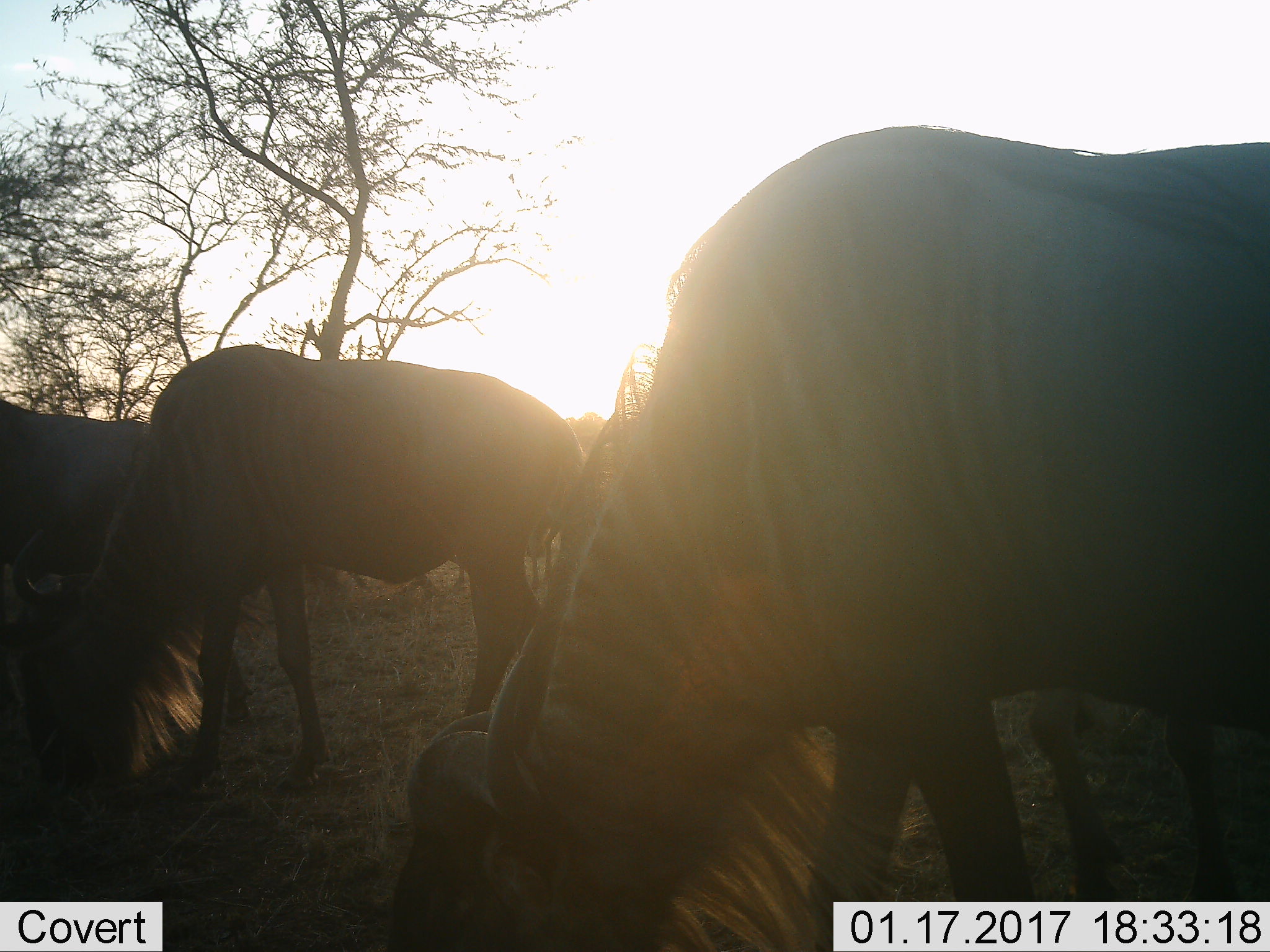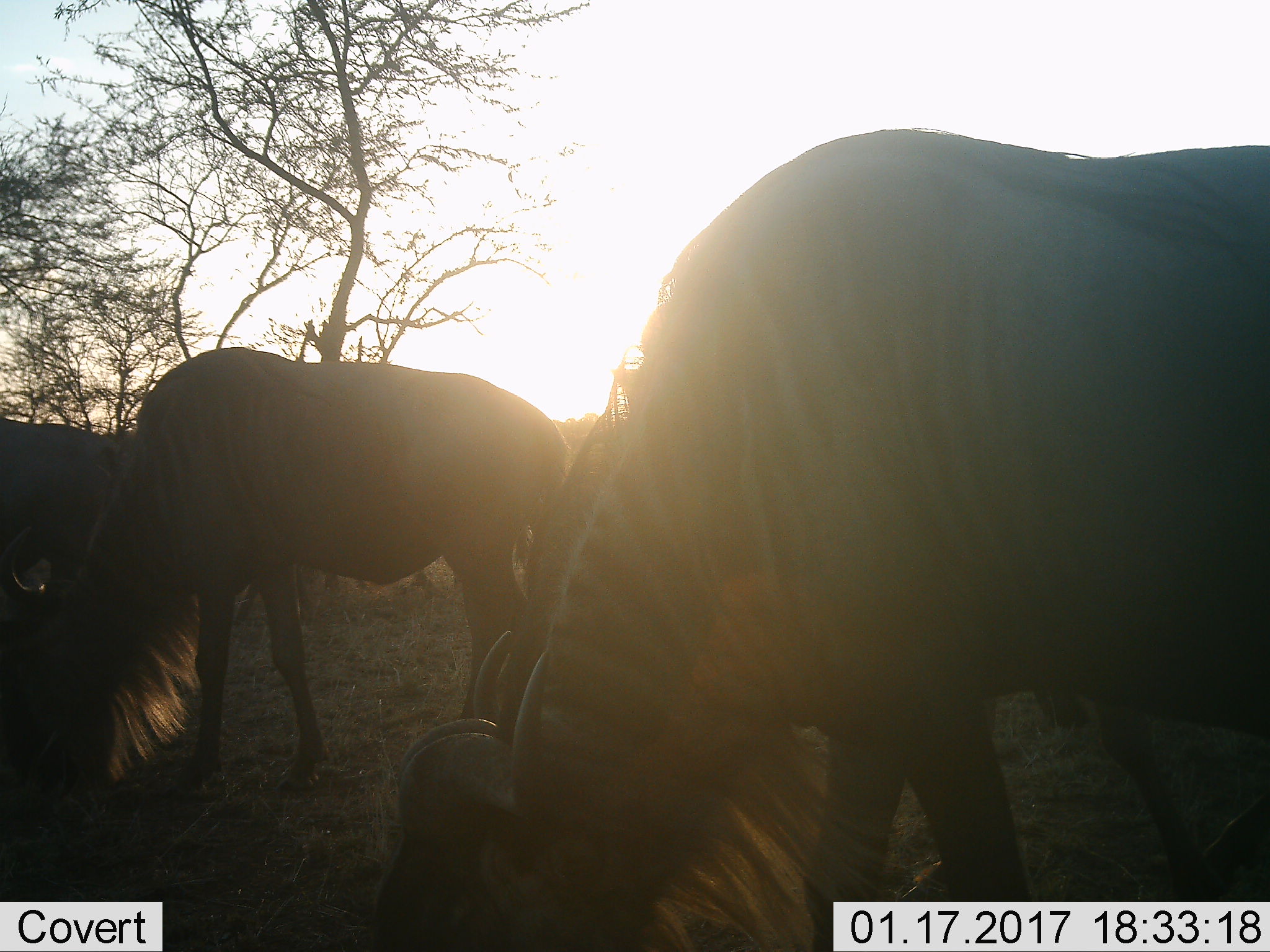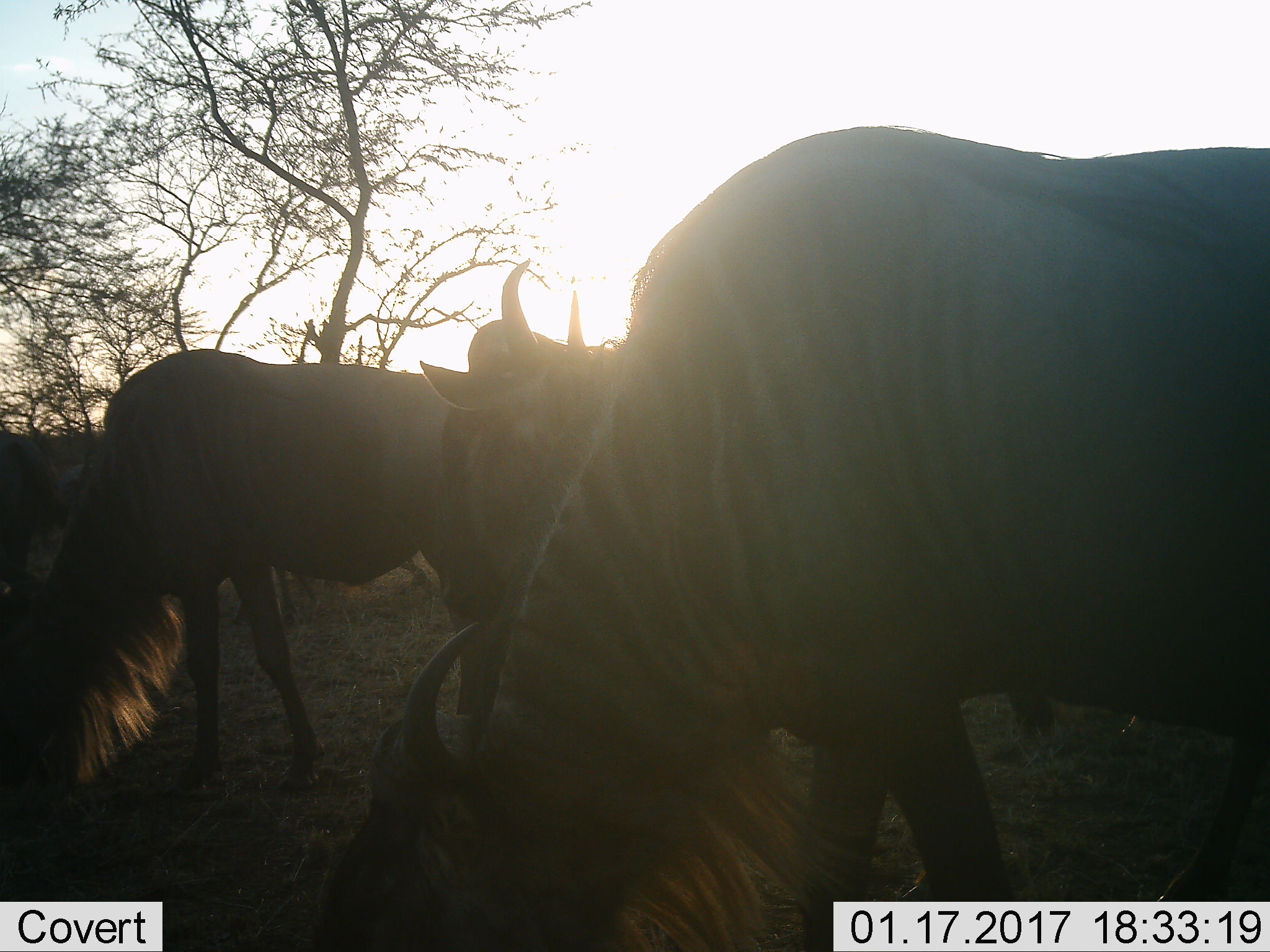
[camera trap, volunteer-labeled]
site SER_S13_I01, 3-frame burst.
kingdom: Animalia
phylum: Chordata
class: Mammalia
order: Artiodactyla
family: Bovidae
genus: Connochaetes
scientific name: Connochaetes taurinus taurinus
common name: blue wildebeest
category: wildebeestblue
Wildebeestblue (blue wildebeest) (Connochaetes taurinus taurinus), count 3. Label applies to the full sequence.